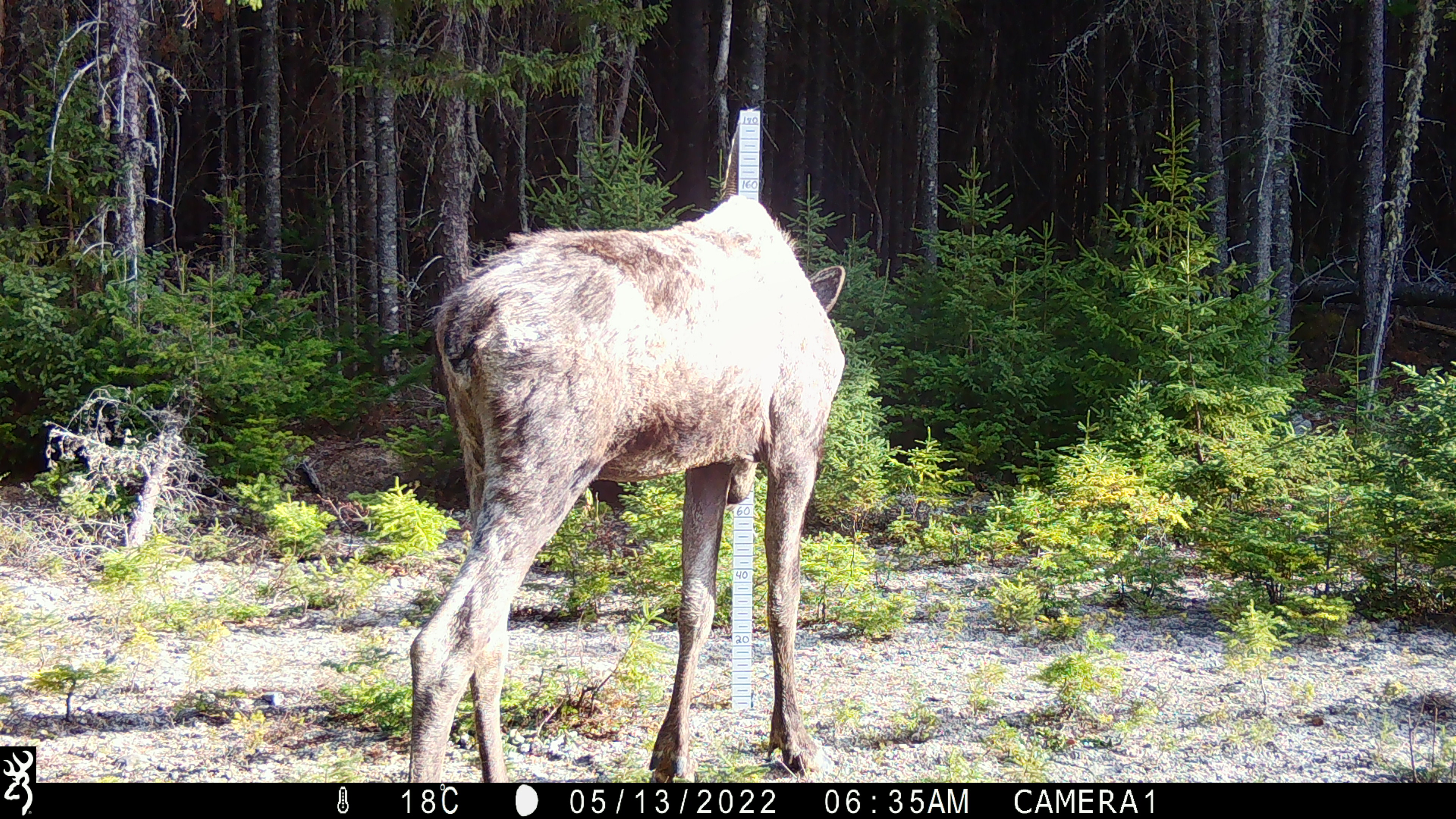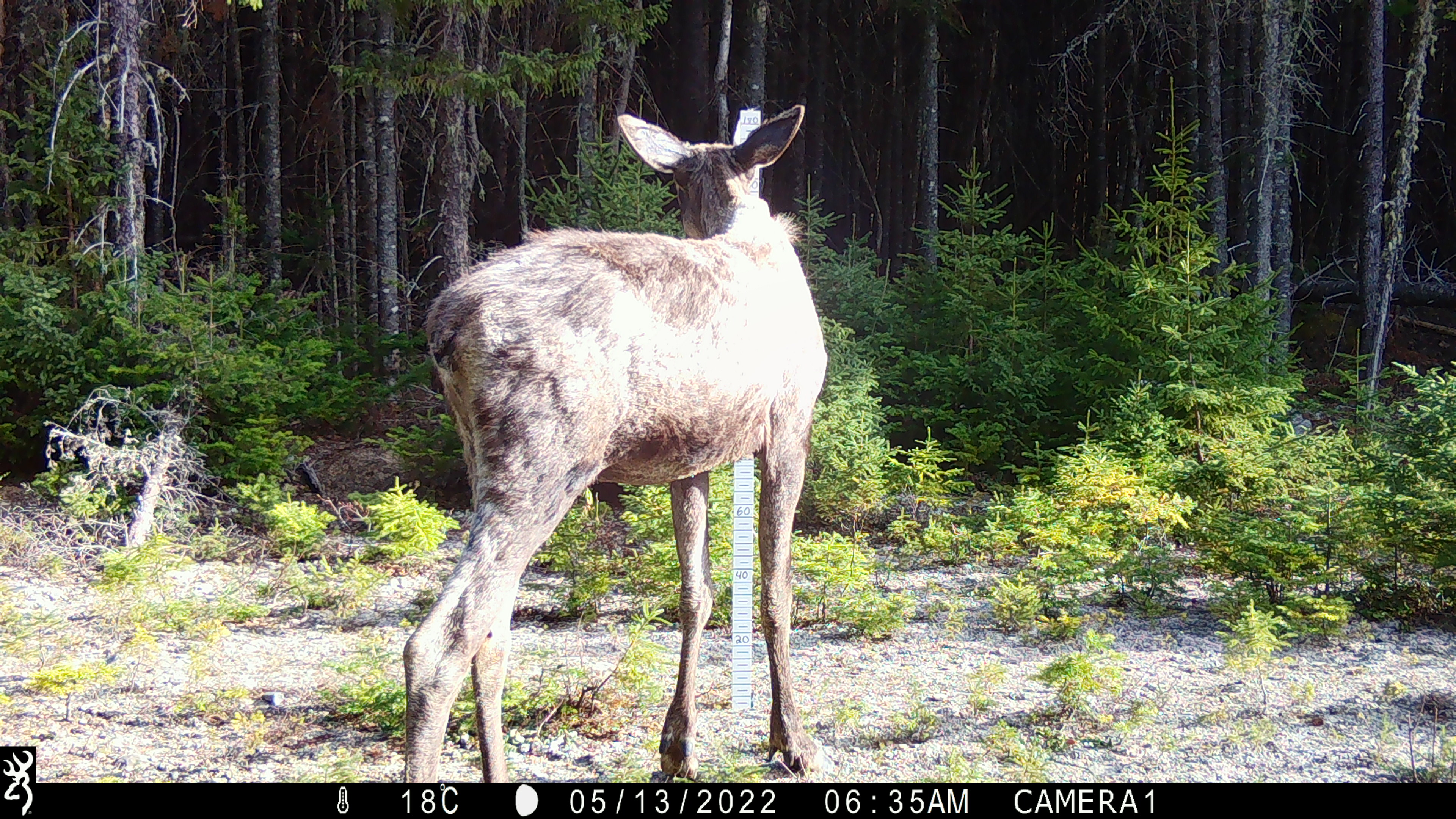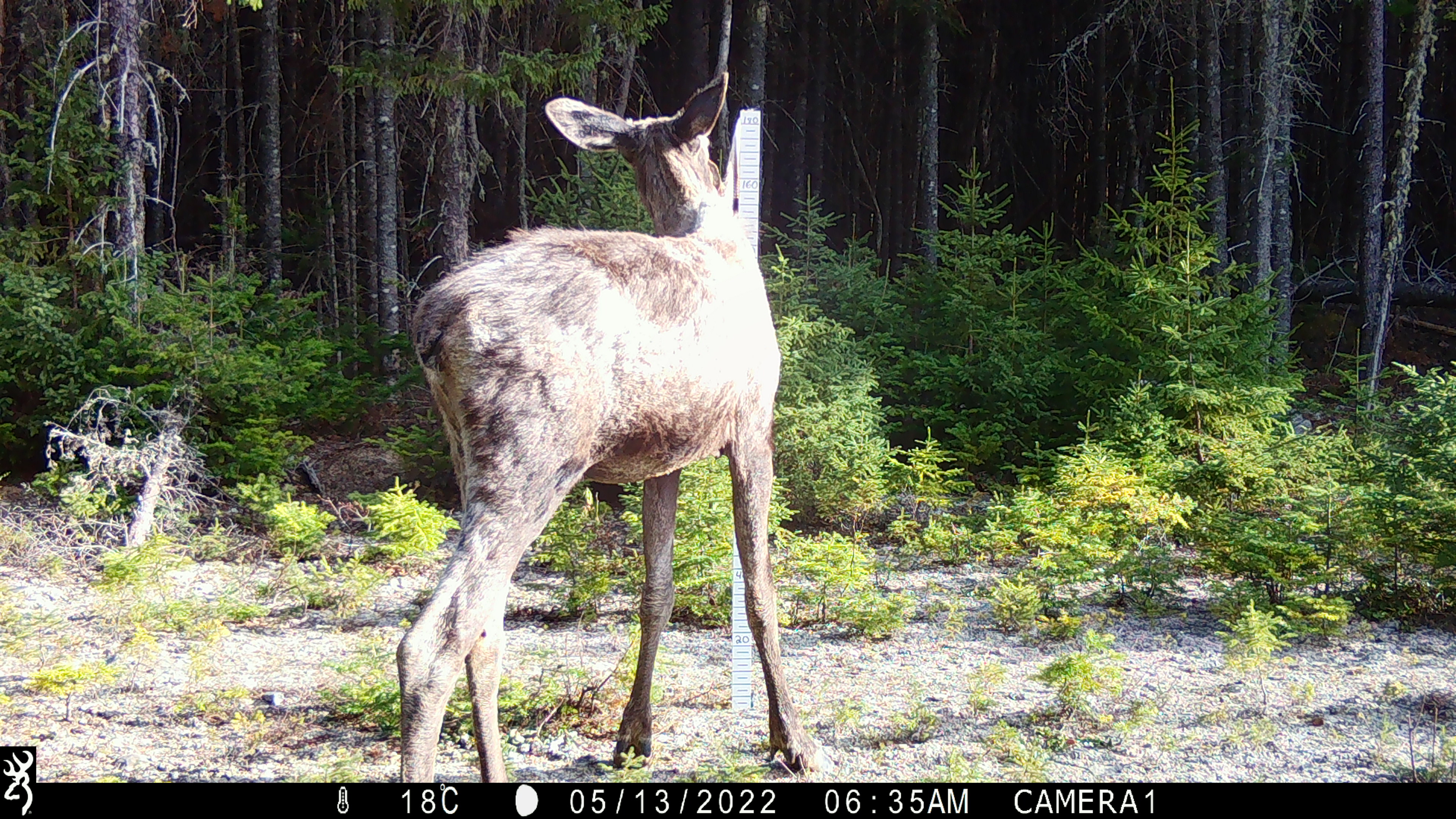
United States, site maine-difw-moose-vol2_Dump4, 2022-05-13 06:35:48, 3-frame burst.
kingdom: Animalia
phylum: Chordata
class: Mammalia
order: Artiodactyla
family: Cervidae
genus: Alces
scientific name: Alces alces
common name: moose